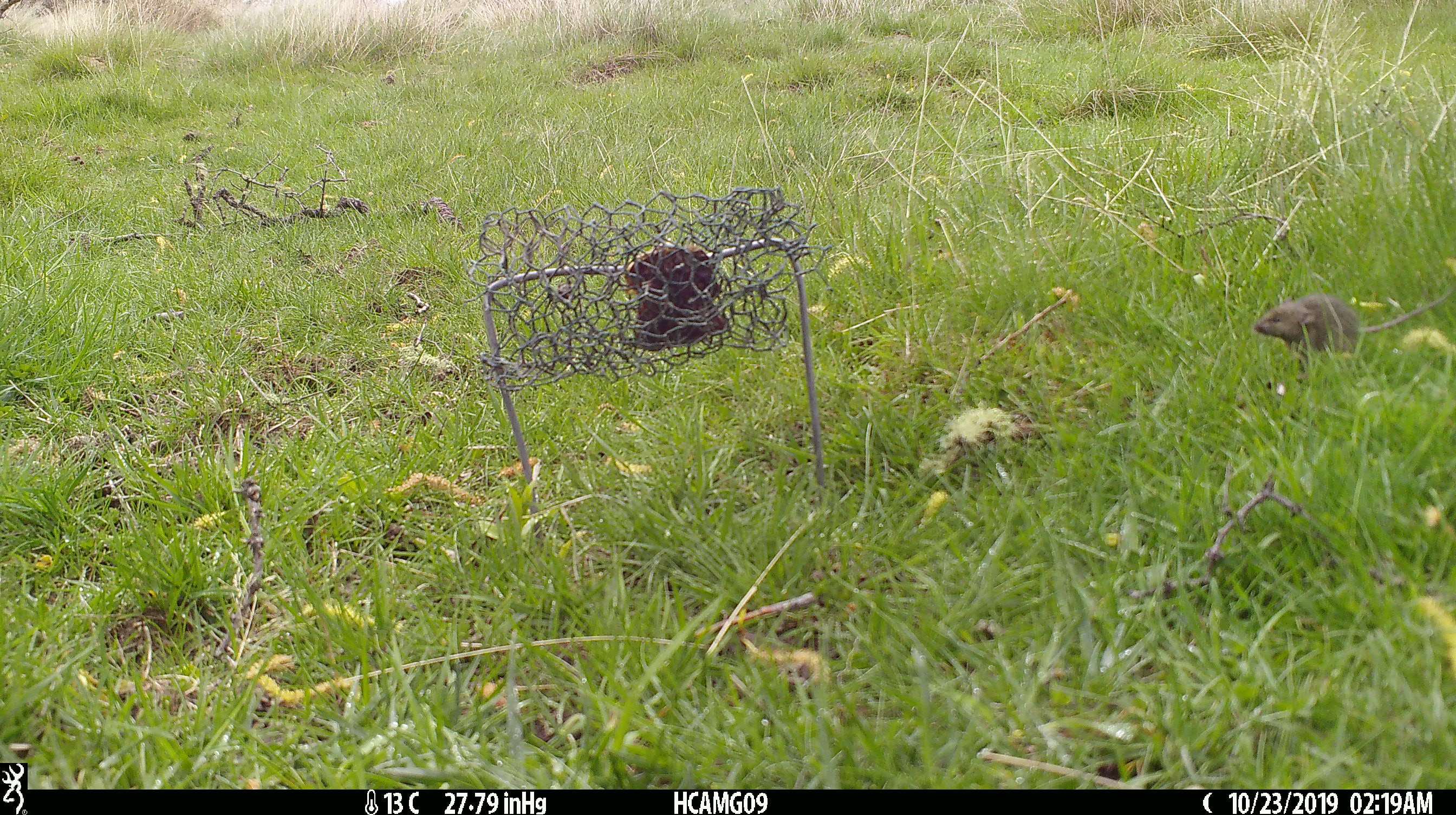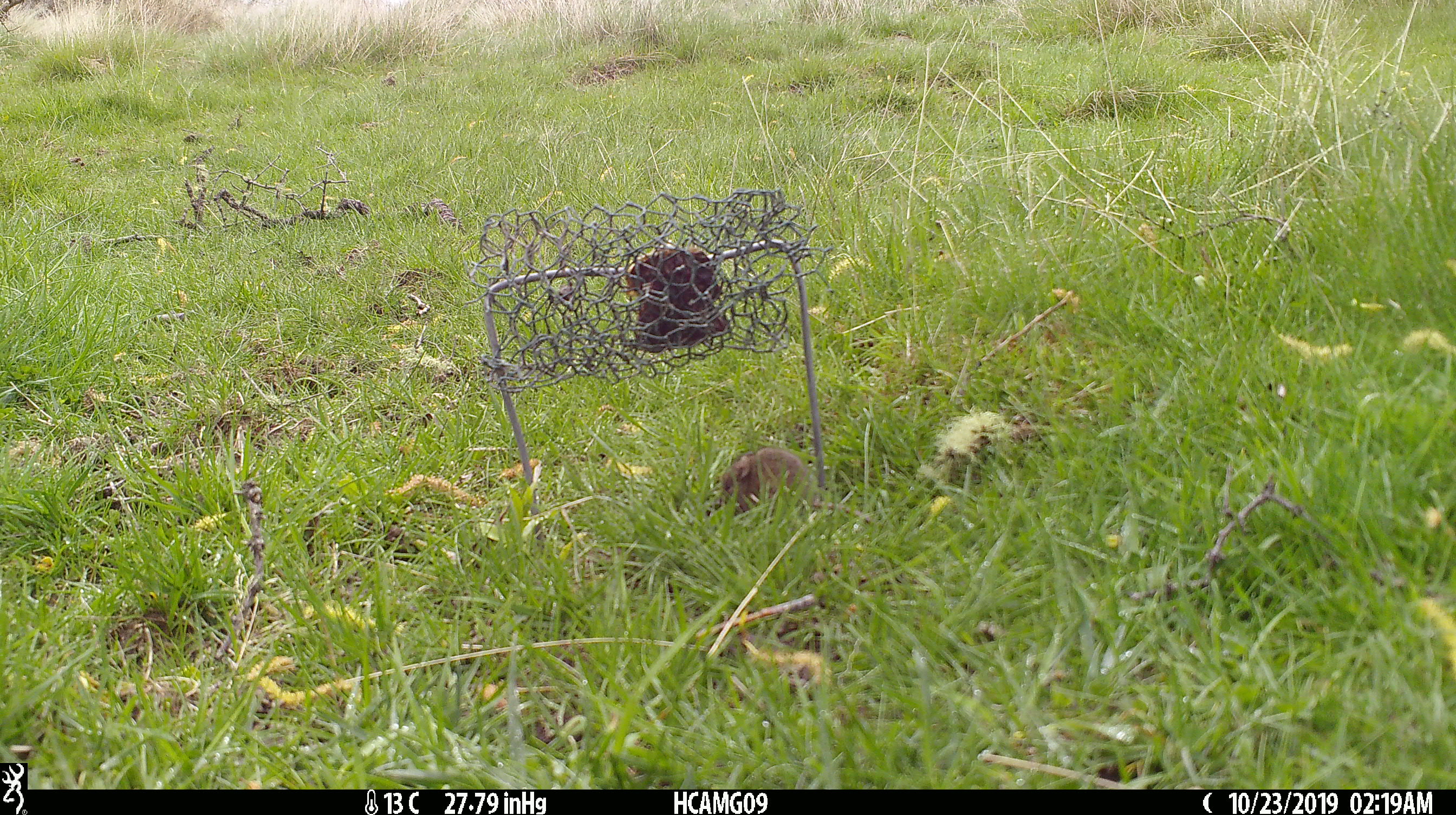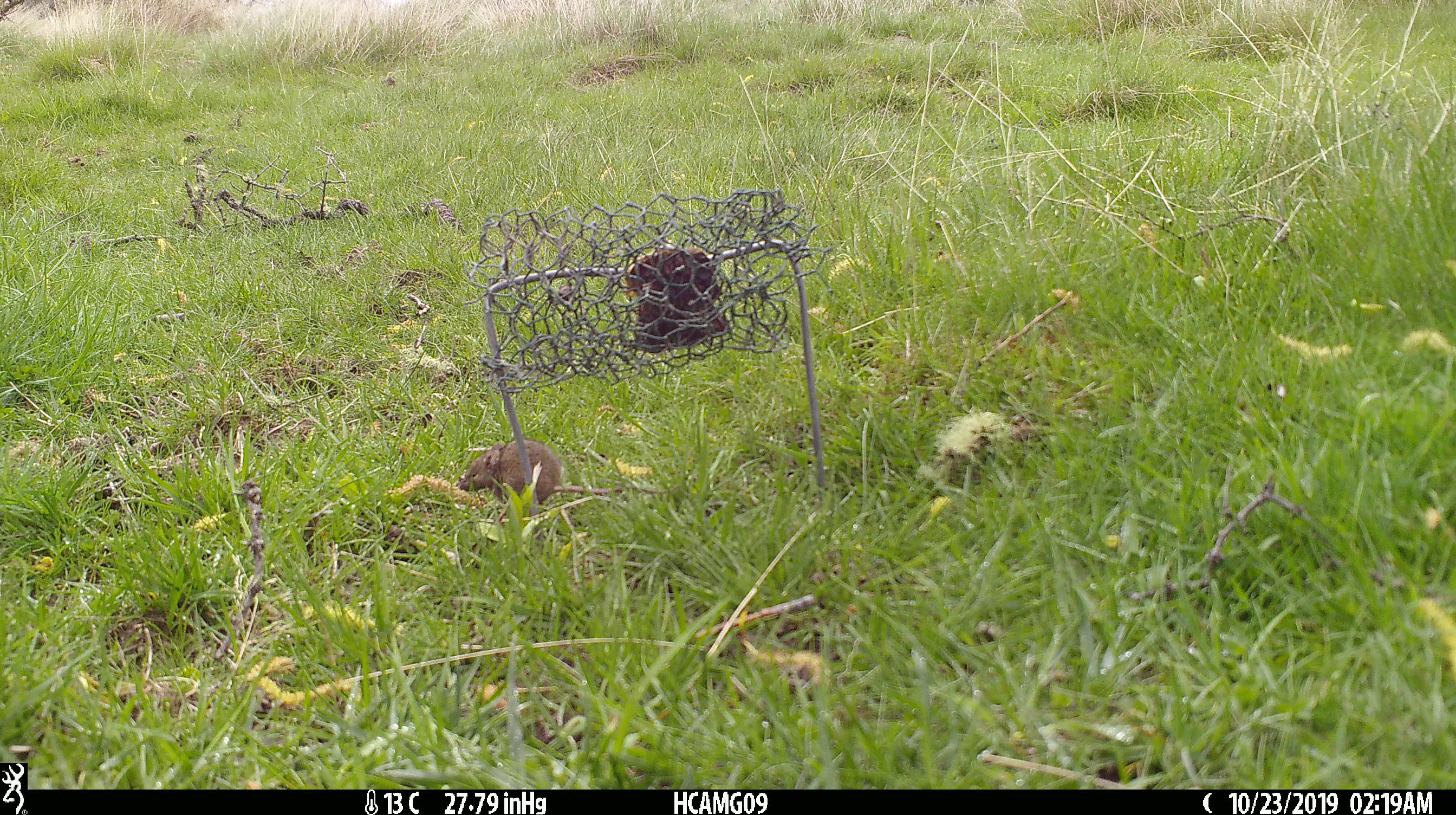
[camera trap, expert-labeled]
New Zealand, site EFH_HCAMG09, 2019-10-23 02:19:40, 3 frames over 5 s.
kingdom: Animalia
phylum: Chordata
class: Mammalia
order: Rodentia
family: Muridae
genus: Mus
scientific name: Mus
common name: mouse